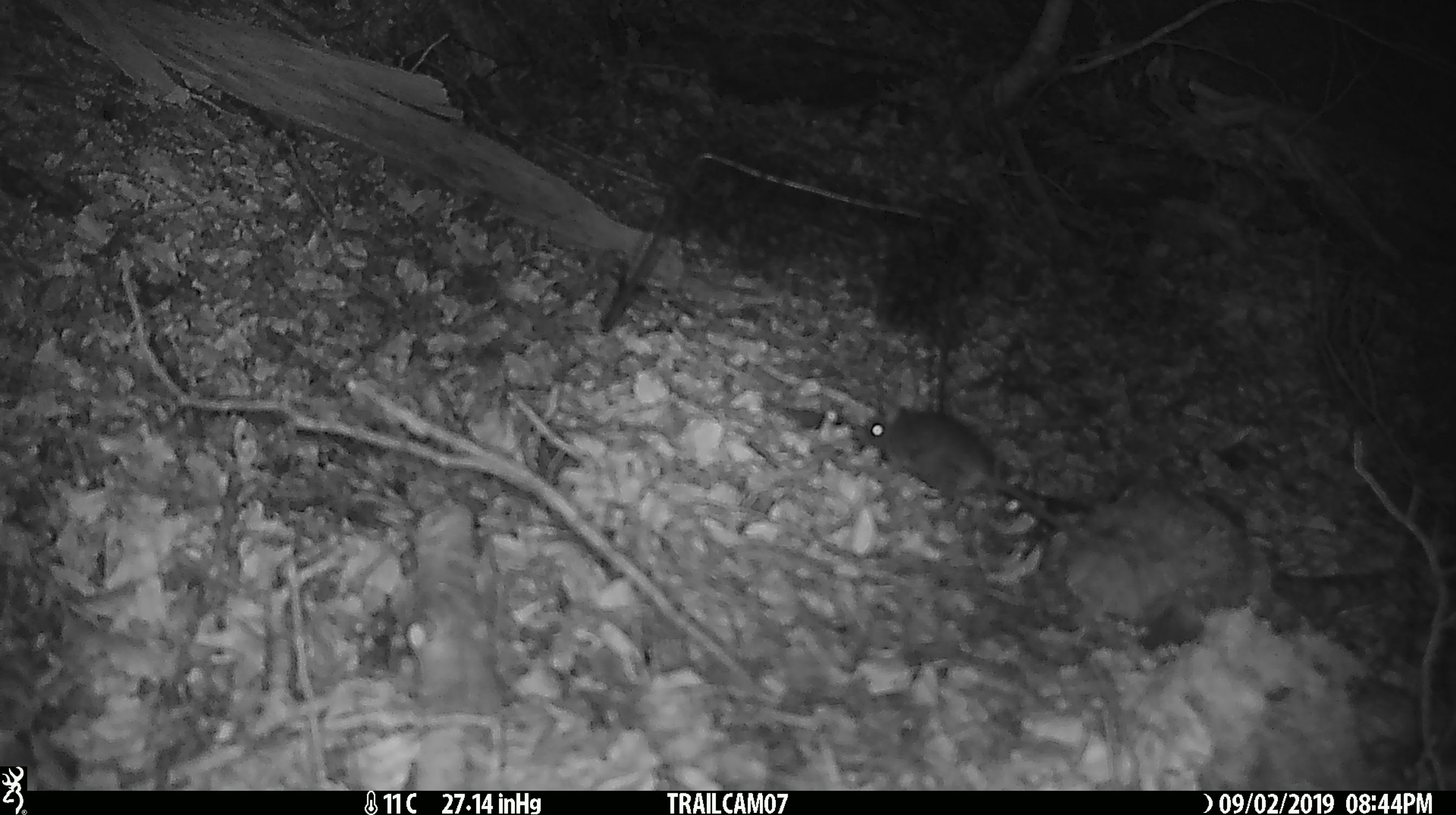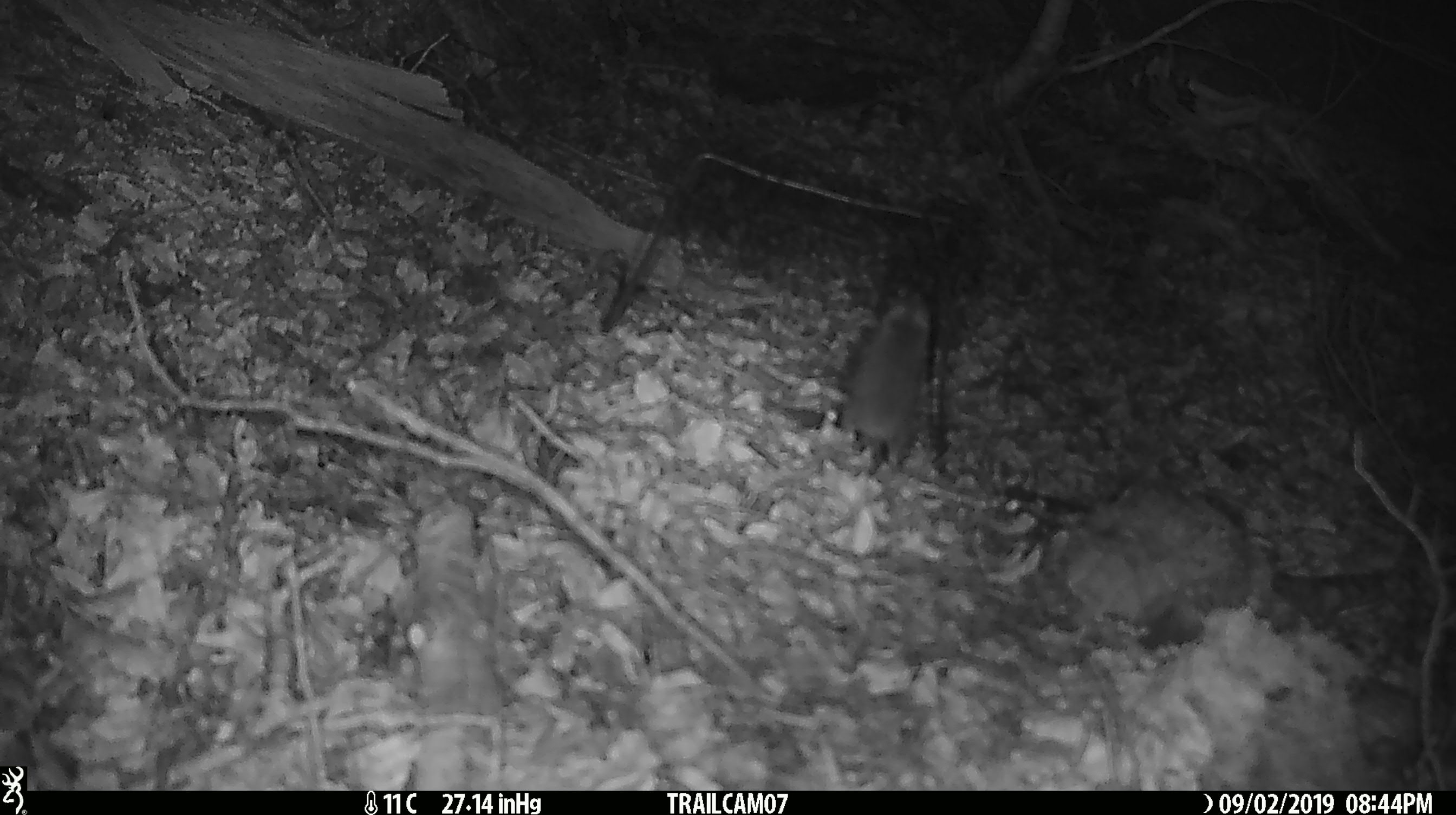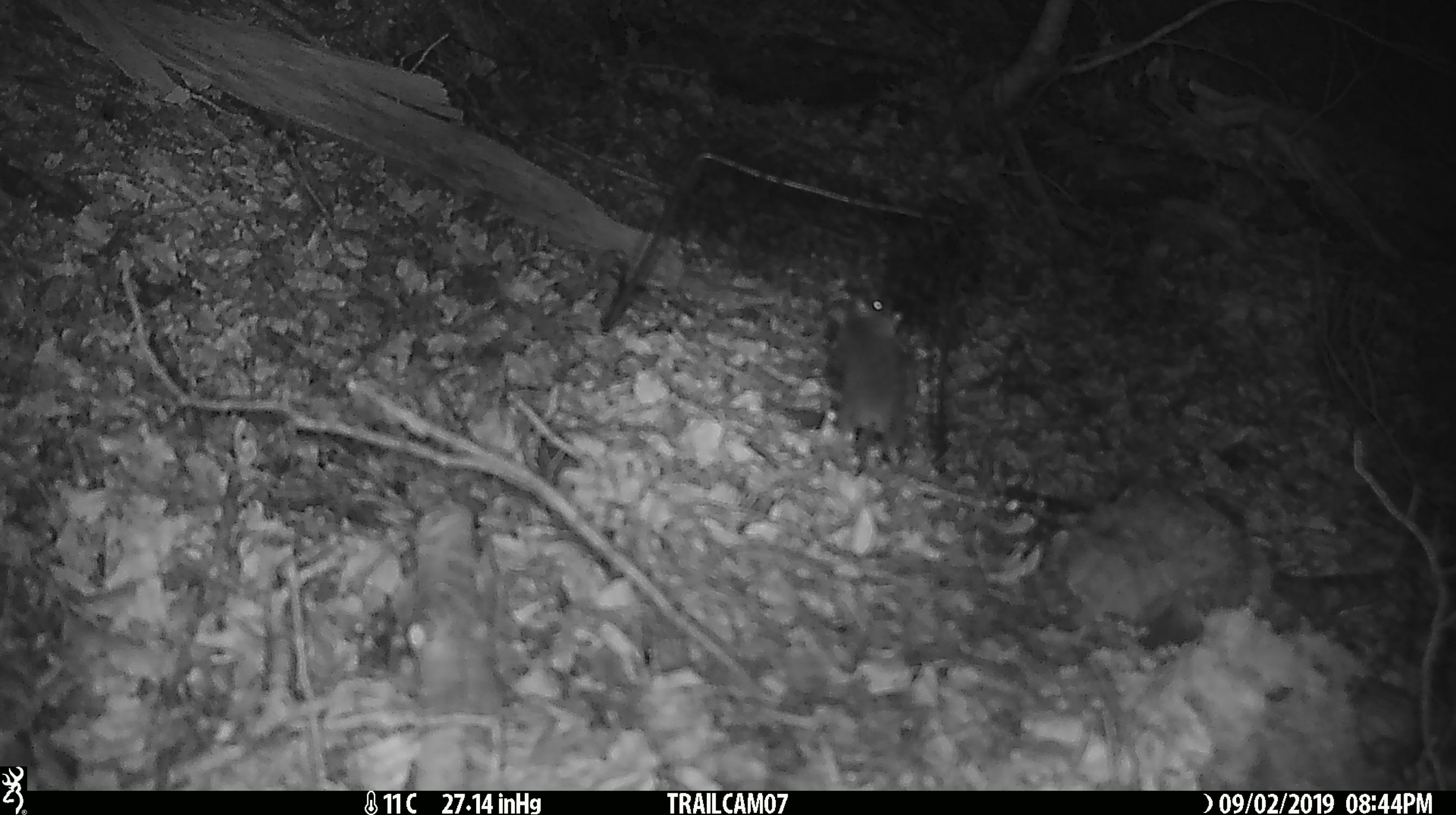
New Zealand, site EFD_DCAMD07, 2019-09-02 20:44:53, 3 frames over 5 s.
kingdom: Animalia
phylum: Chordata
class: Mammalia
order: Rodentia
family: Muridae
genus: Mus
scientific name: Mus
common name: mouse